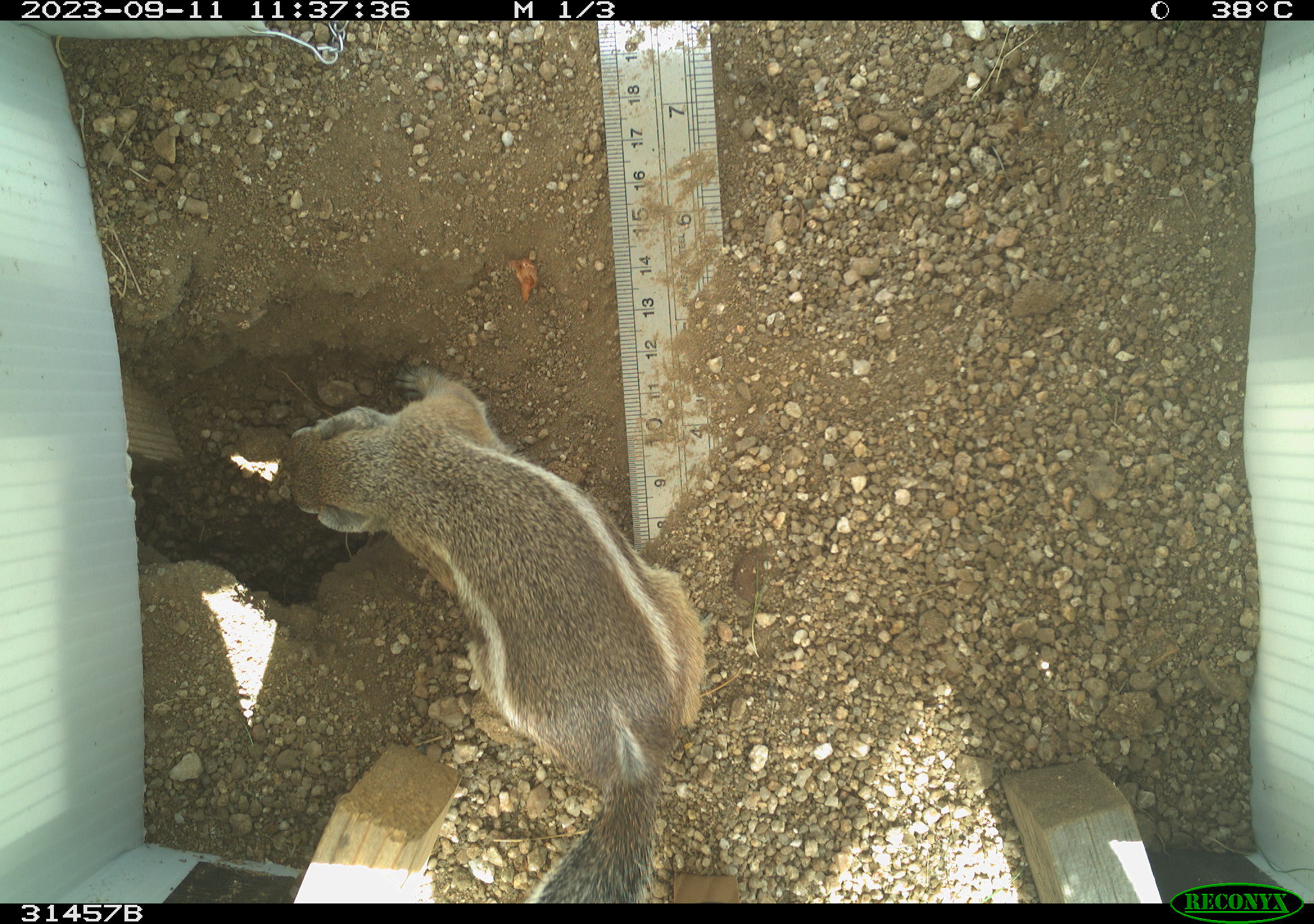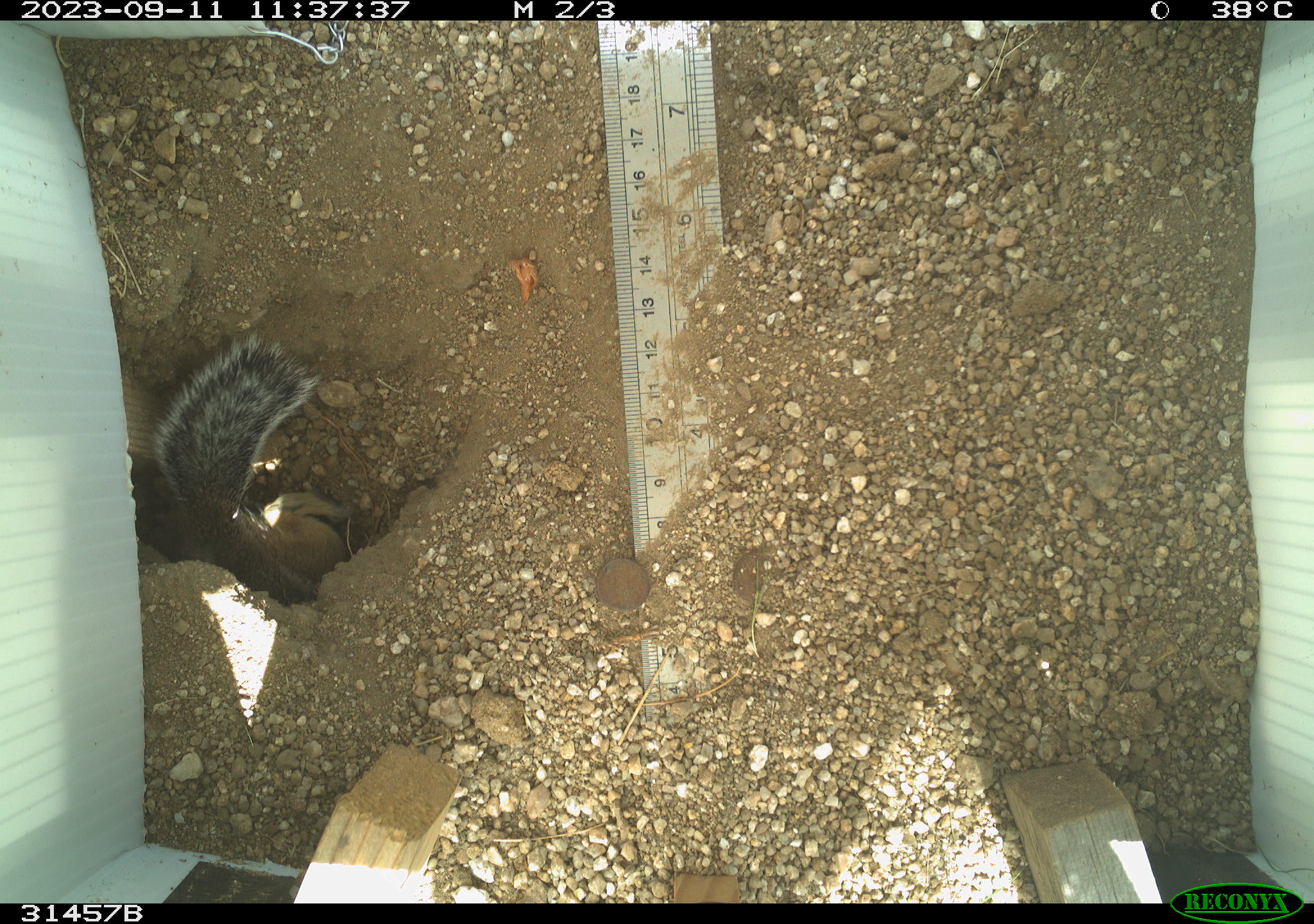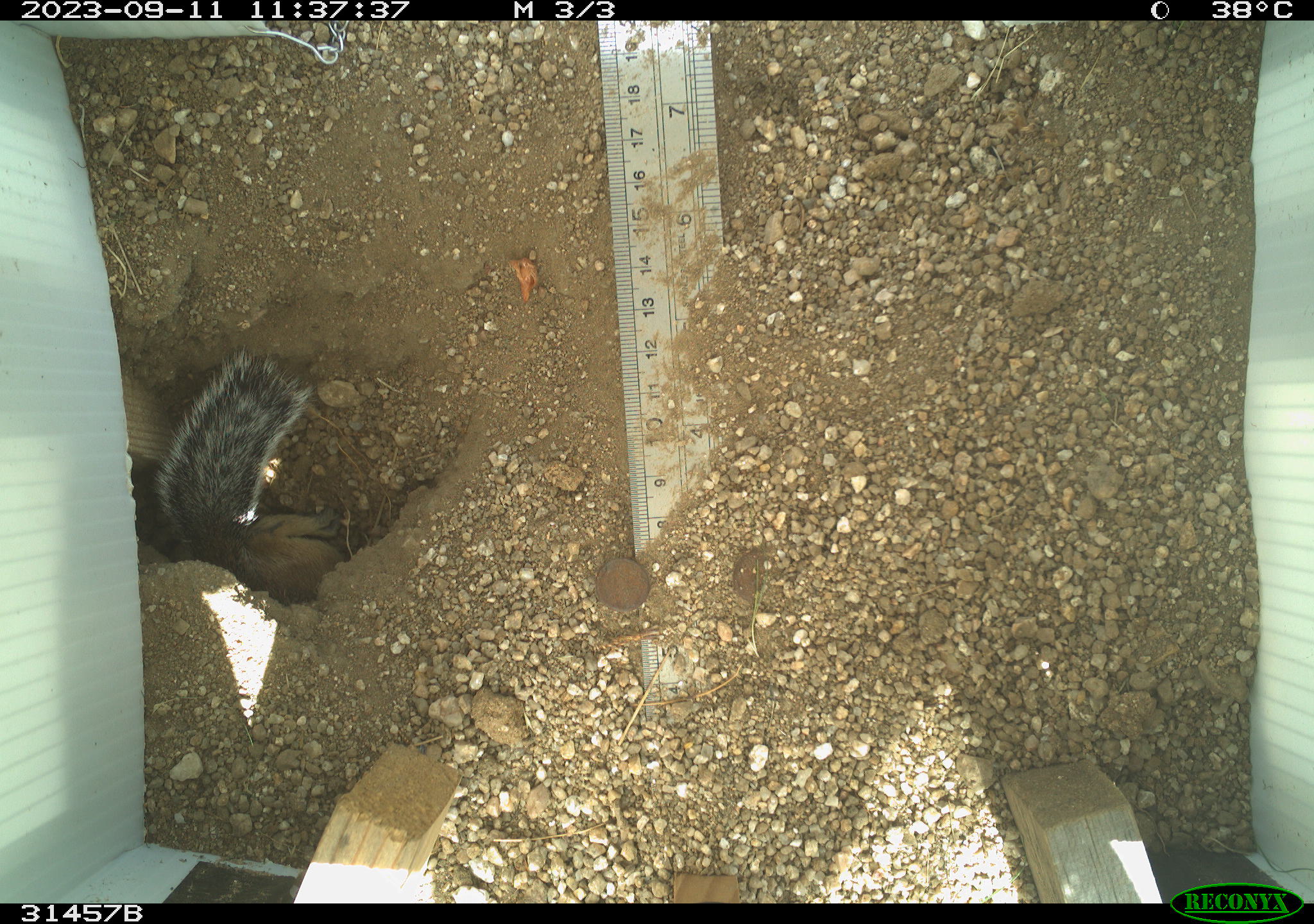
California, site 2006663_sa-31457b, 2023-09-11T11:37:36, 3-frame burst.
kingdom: Animalia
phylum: Chordata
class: Mammalia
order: Rodentia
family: Sciuridae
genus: Ammospermophilus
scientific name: Ammospermophilus leucurus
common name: white-tailed antelope squirrel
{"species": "white-tailed antelope squirrel (Ammospermophilus leucurus)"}